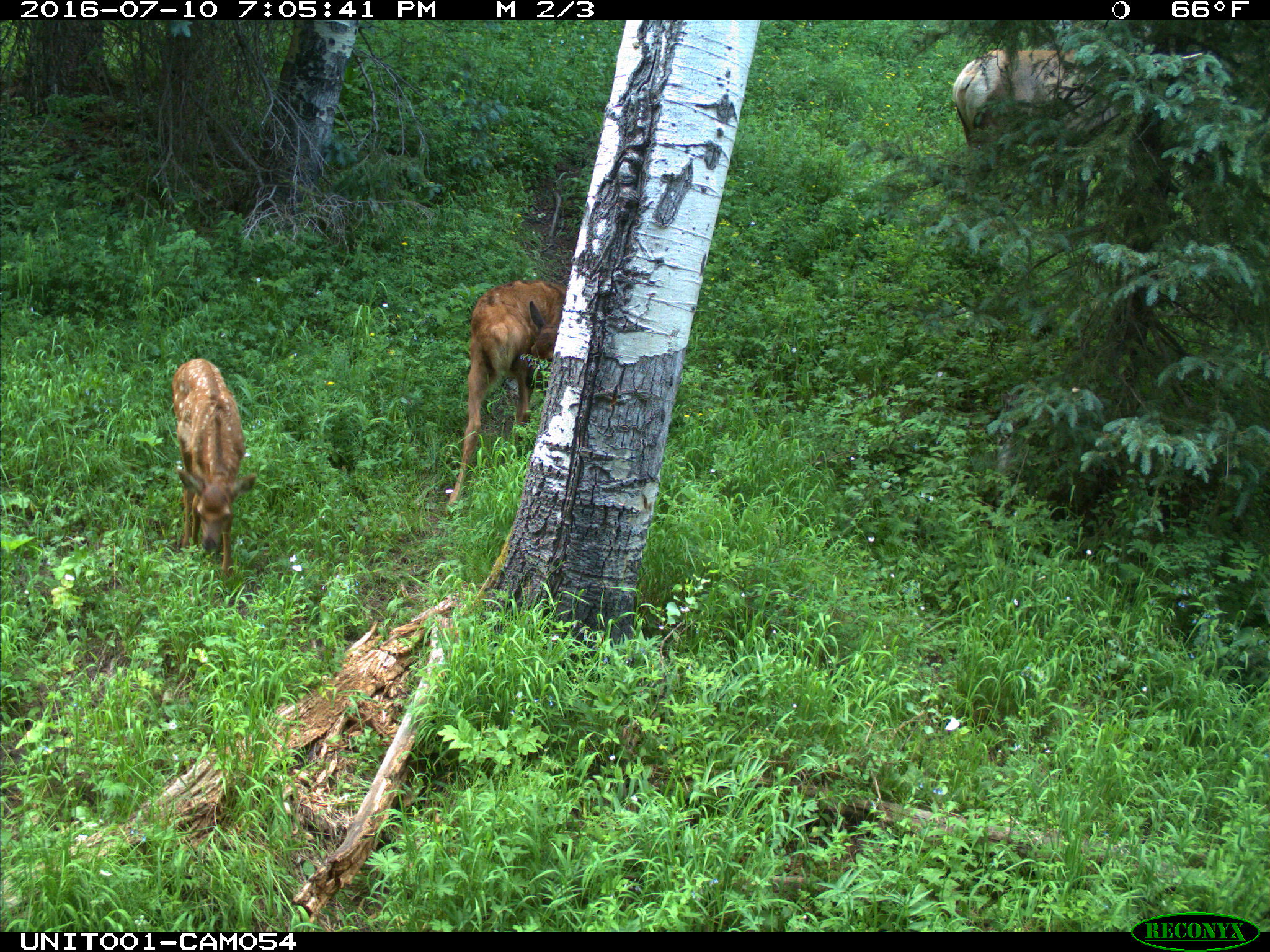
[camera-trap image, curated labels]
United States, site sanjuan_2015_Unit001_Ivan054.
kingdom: Animalia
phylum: Chordata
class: Mammalia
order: Artiodactyla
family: Cervidae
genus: Cervus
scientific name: Cervus elaphus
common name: red deer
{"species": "Cervus elaphus (red deer)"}